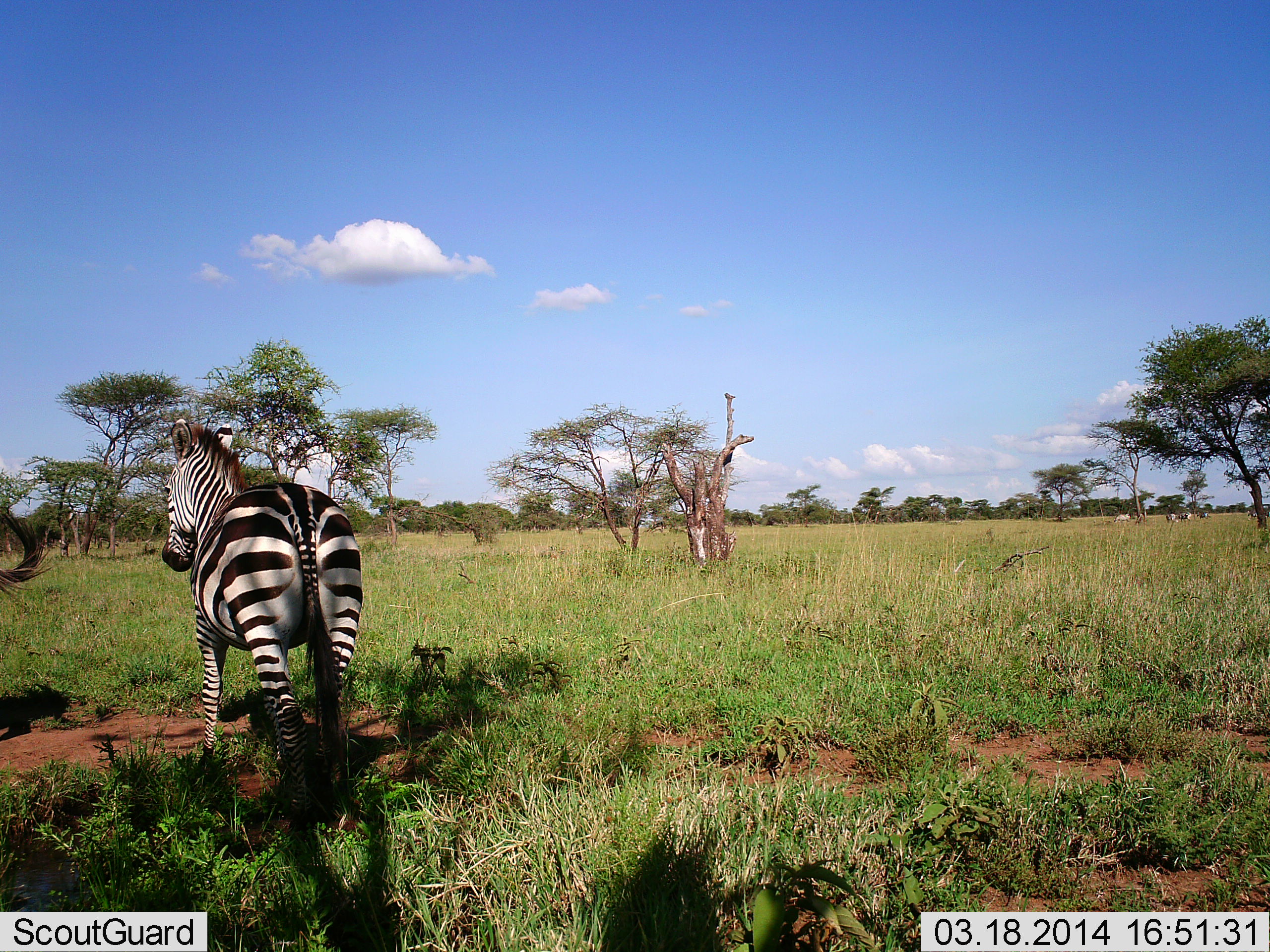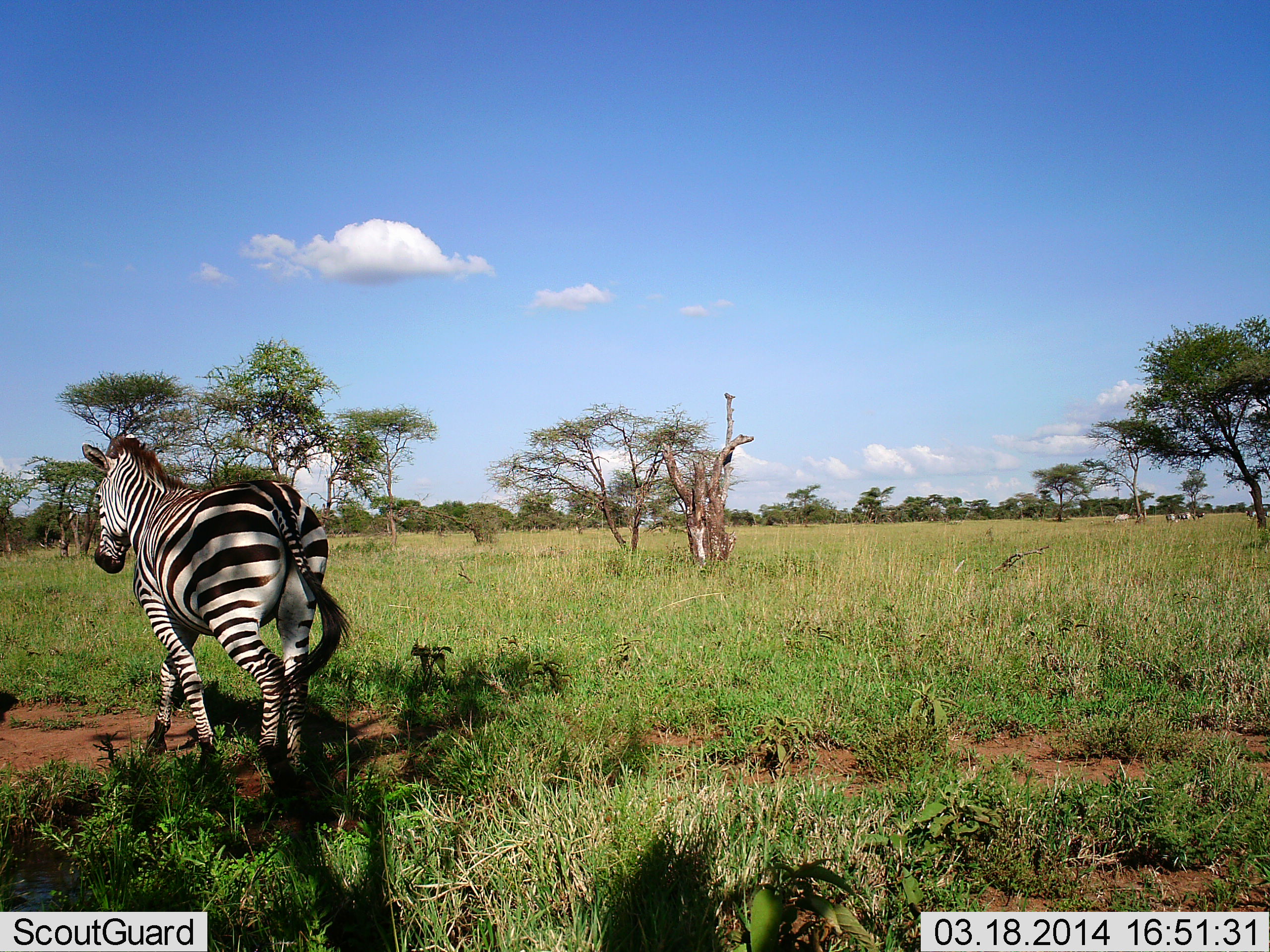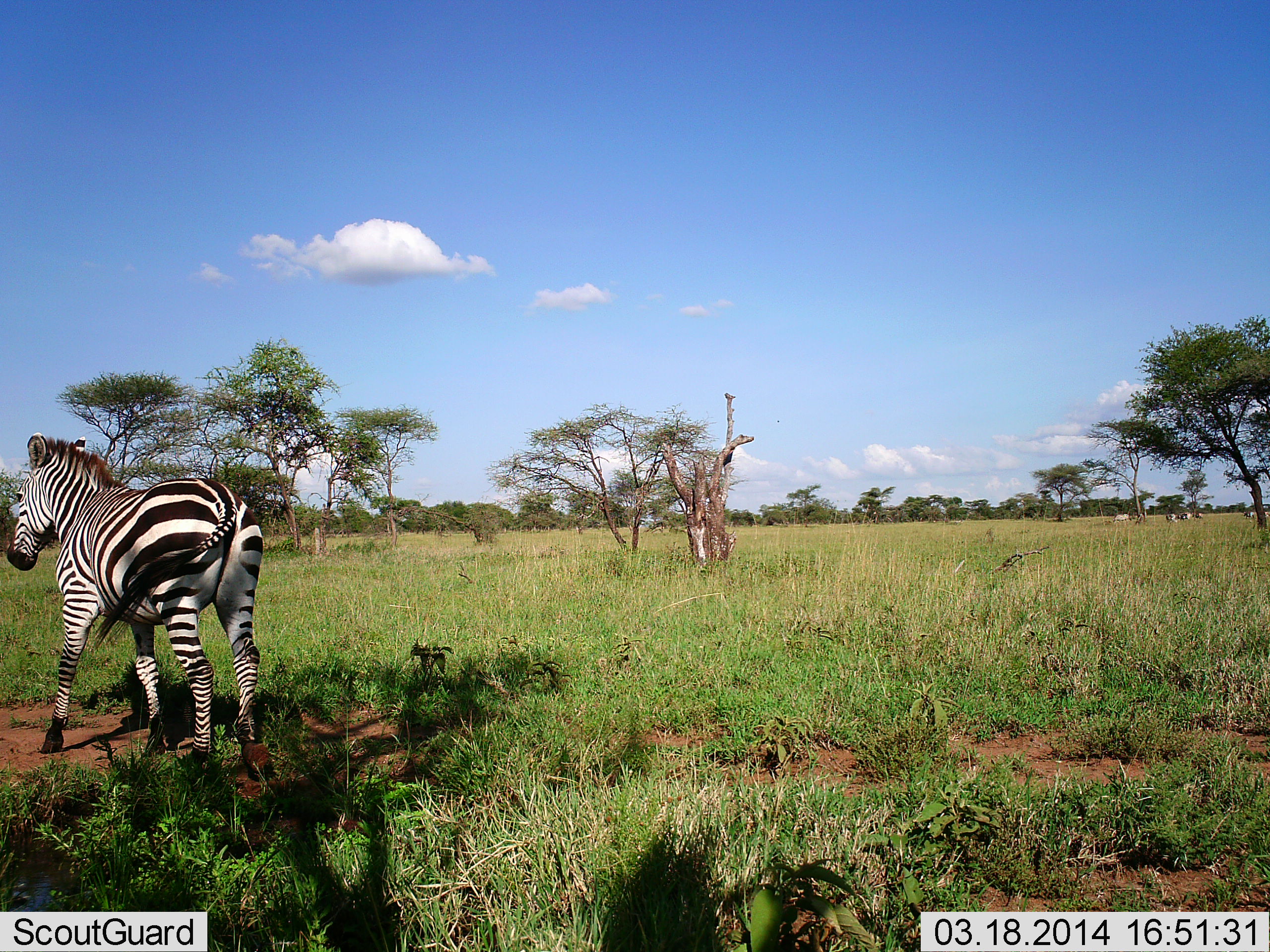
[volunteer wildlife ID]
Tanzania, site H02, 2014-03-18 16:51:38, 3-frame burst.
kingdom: Animalia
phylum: Chordata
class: Mammalia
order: Perissodactyla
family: Equidae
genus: Equus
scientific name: Equus quagga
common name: plains zebra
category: zebra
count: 2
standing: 0%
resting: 0%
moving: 100%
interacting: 0%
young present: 0%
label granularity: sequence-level